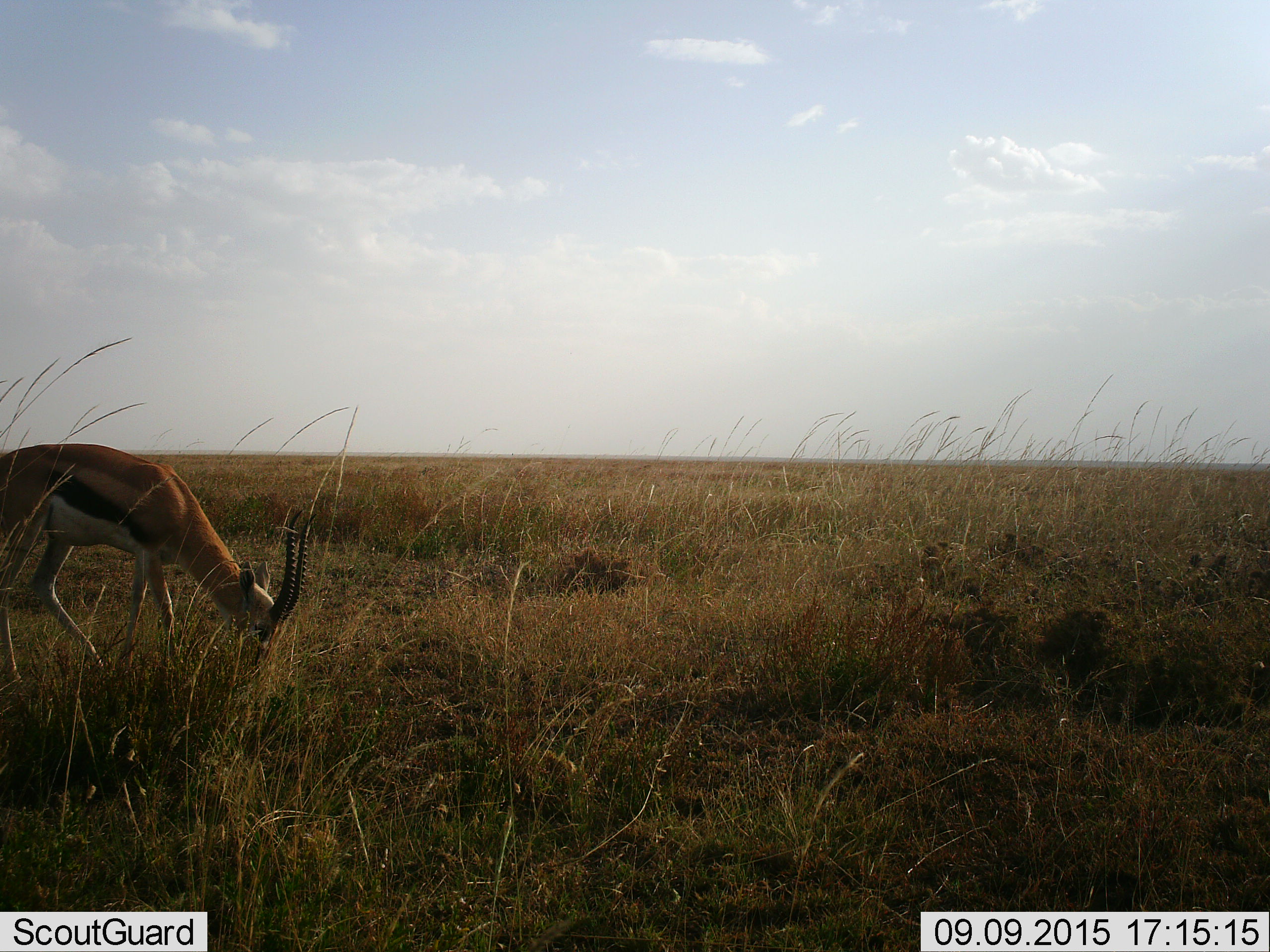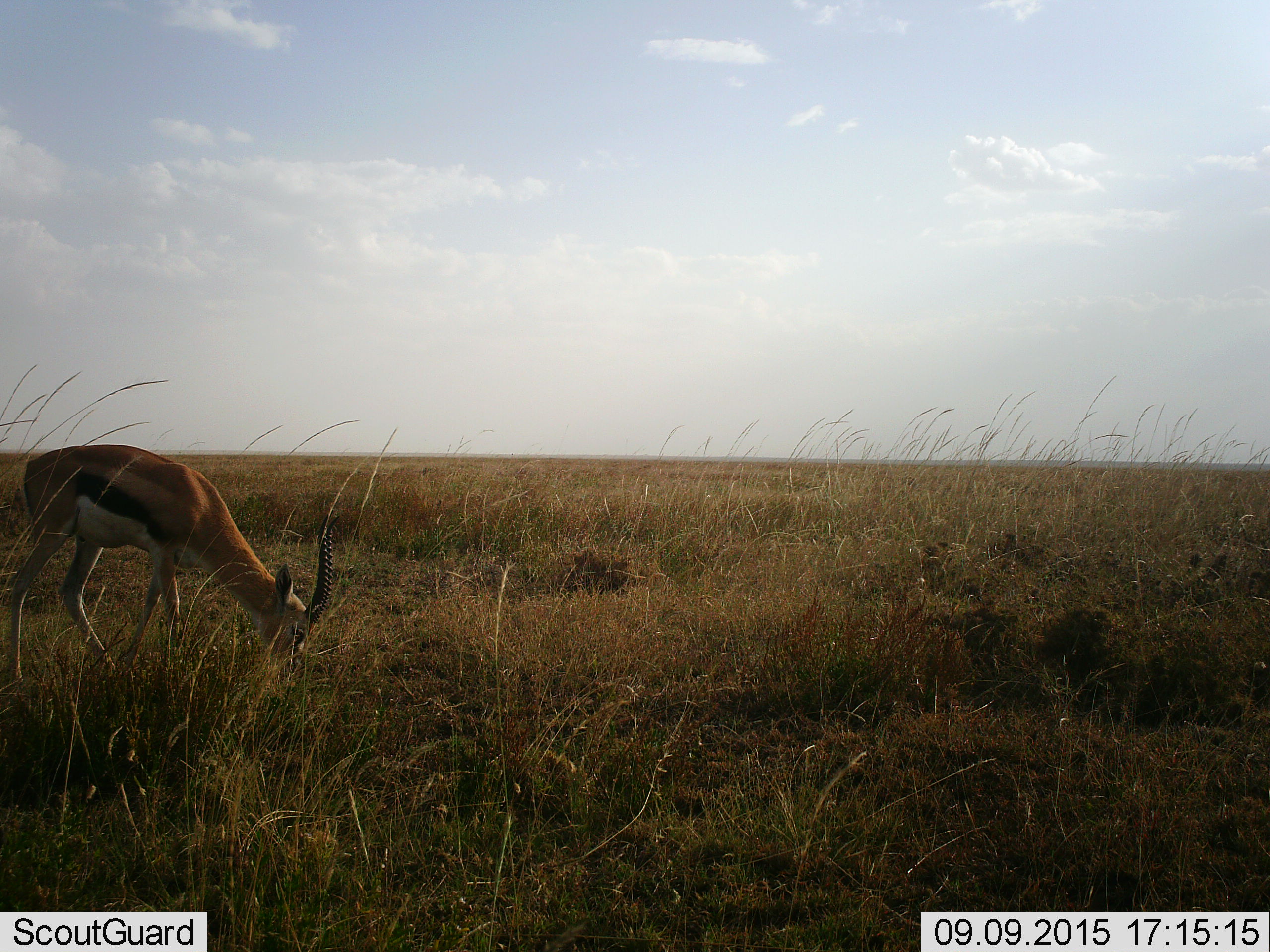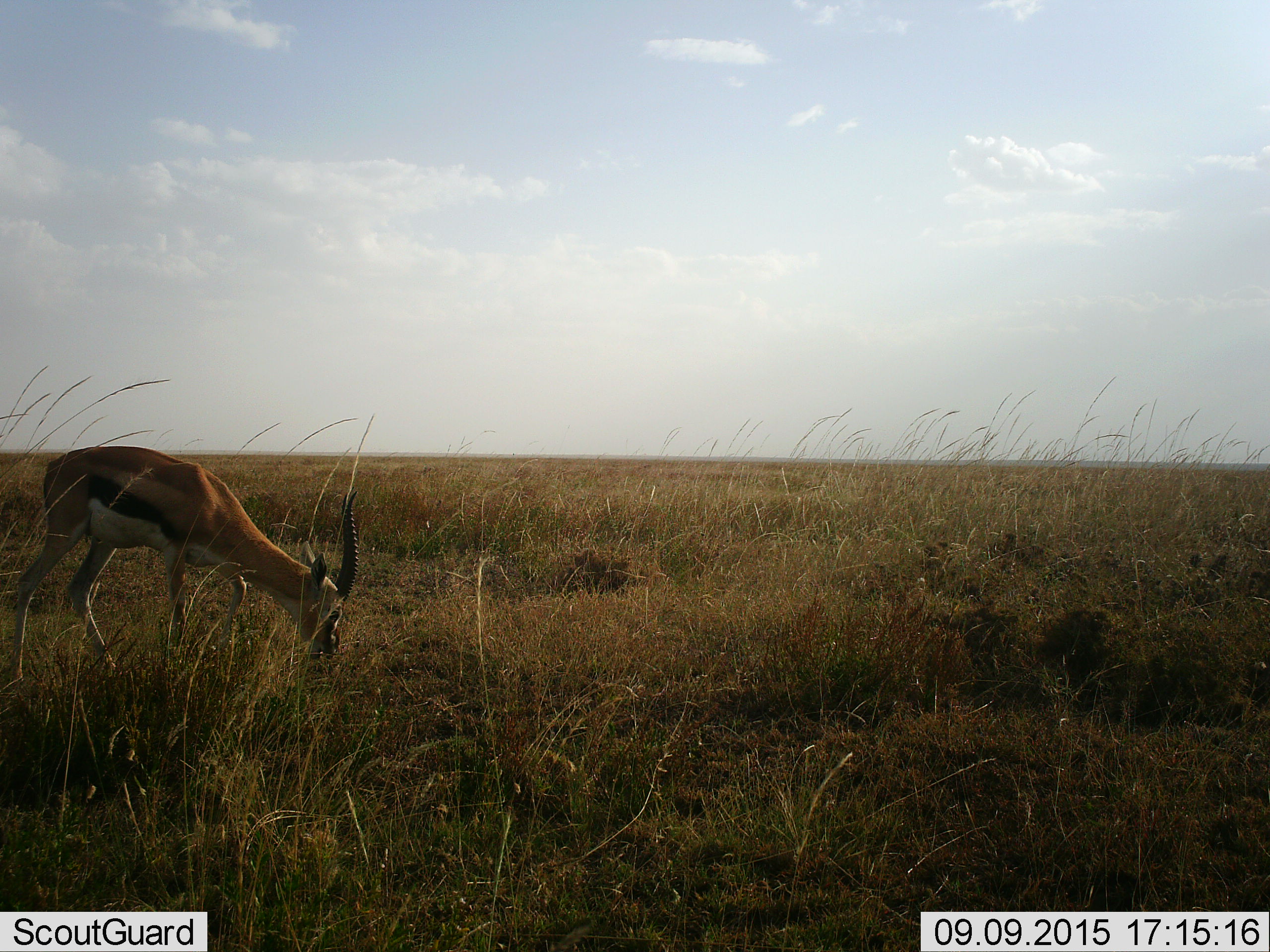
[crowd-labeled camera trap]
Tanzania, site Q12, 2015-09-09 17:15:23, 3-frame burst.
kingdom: Animalia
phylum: Chordata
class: Mammalia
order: Artiodactyla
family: Bovidae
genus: Eudorcas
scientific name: Eudorcas thomsonii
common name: thomson's gazelle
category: gazellethomsons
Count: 1.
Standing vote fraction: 11%.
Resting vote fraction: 0%.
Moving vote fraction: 22%.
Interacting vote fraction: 0%.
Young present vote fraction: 0%.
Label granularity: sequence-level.